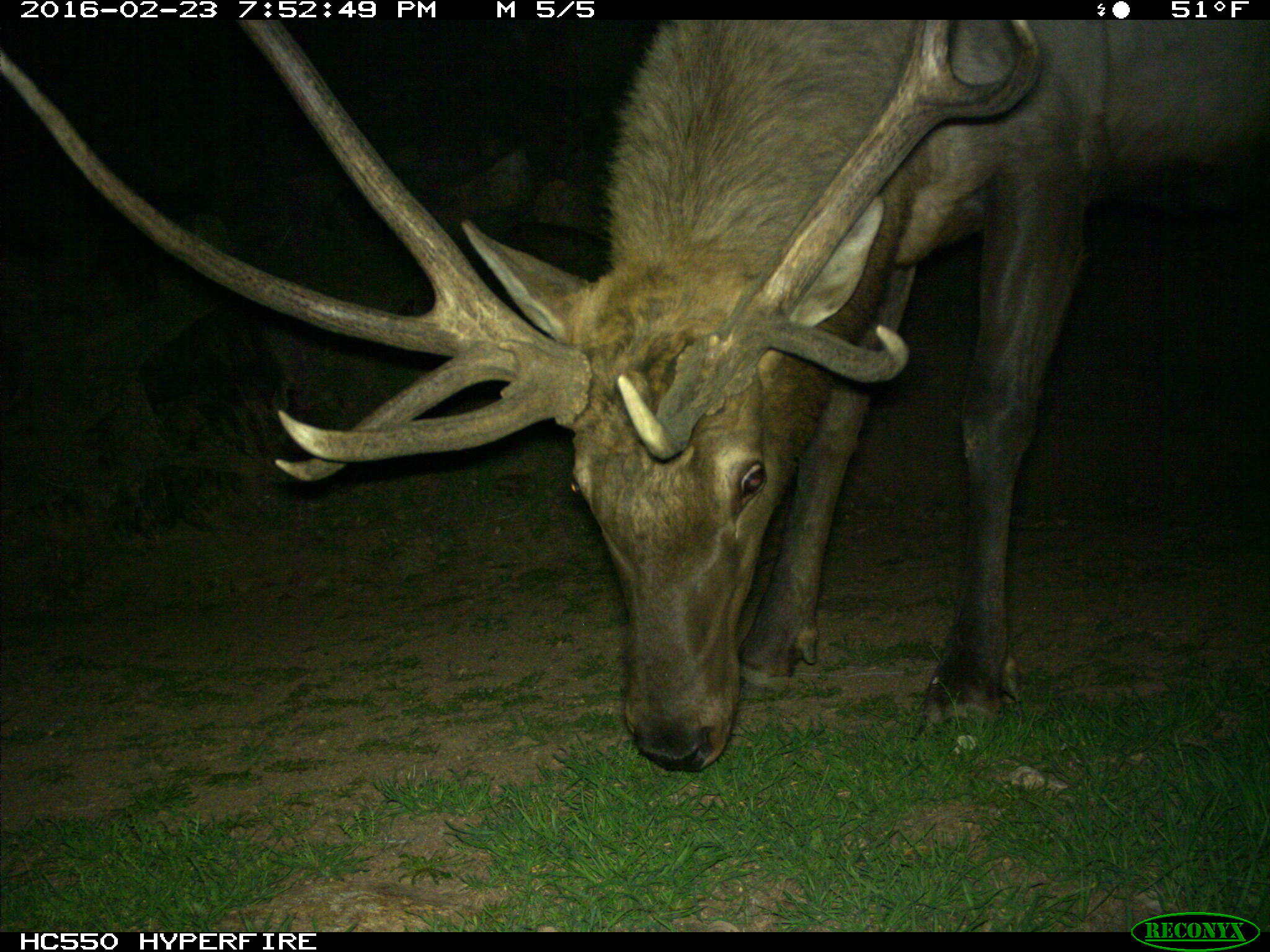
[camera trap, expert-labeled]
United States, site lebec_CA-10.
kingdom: Animalia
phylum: Chordata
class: Mammalia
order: Artiodactyla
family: Cervidae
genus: Cervus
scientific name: Cervus canadensis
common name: elk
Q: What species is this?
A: Cervus canadensis (elk).